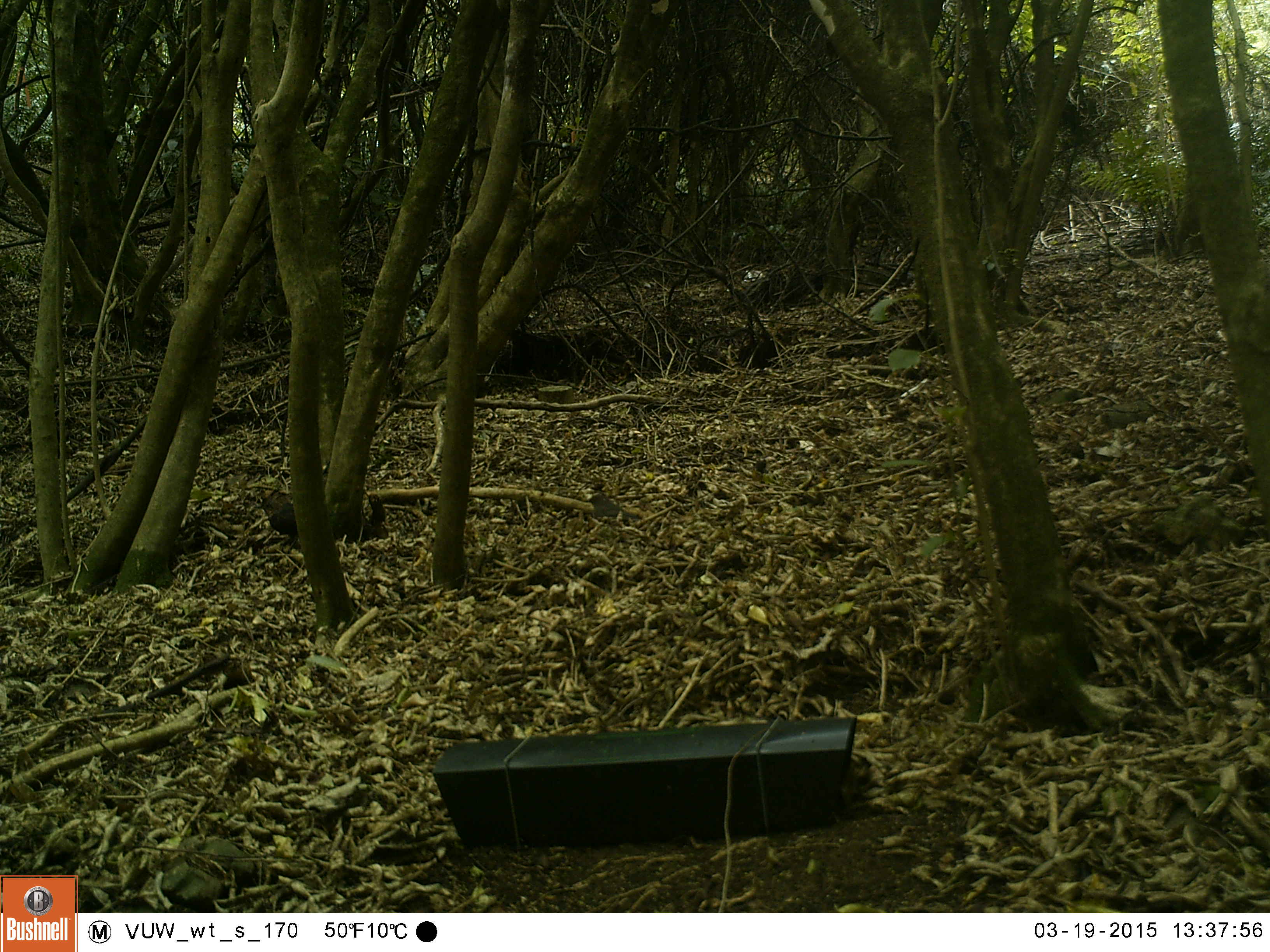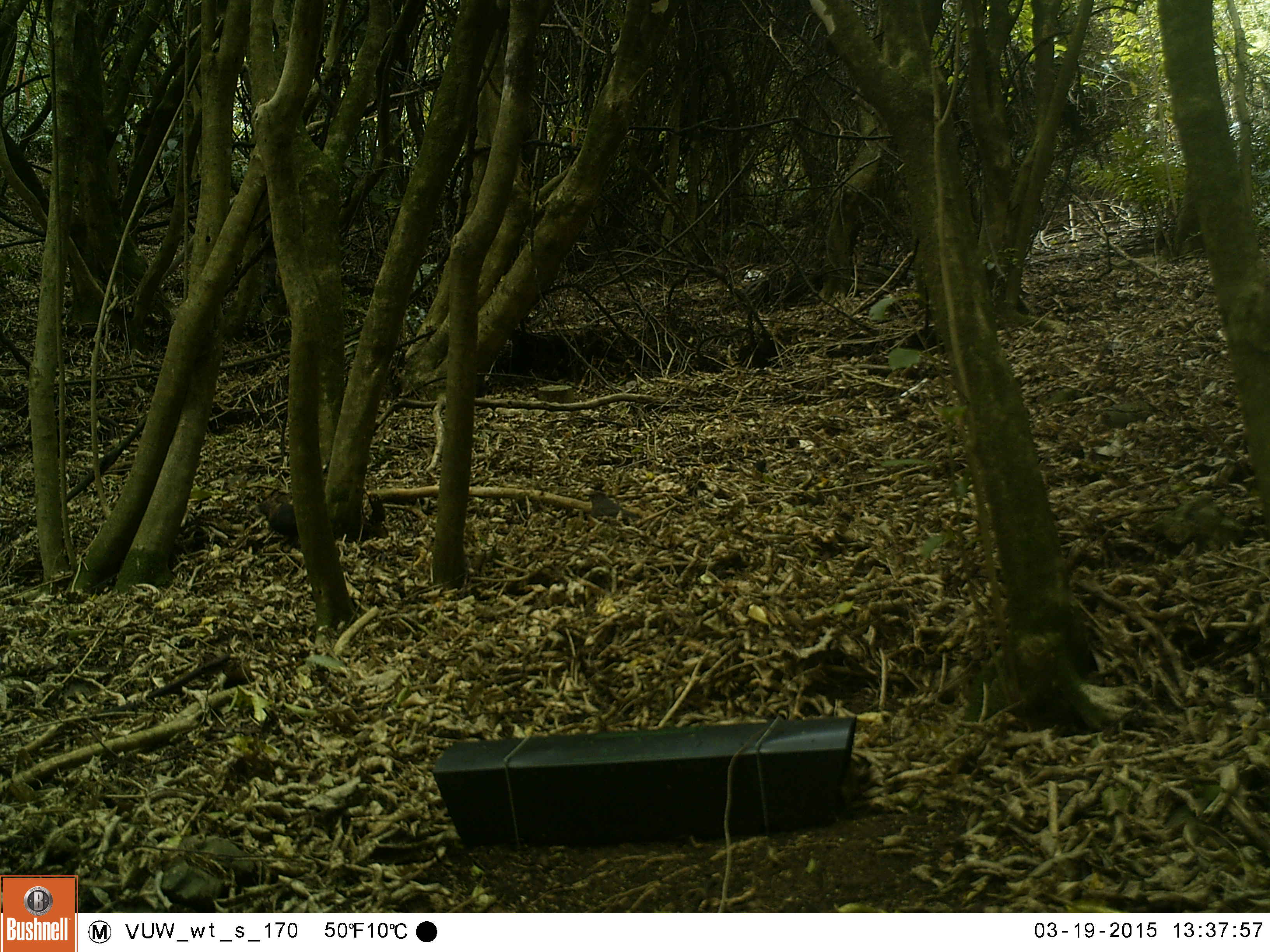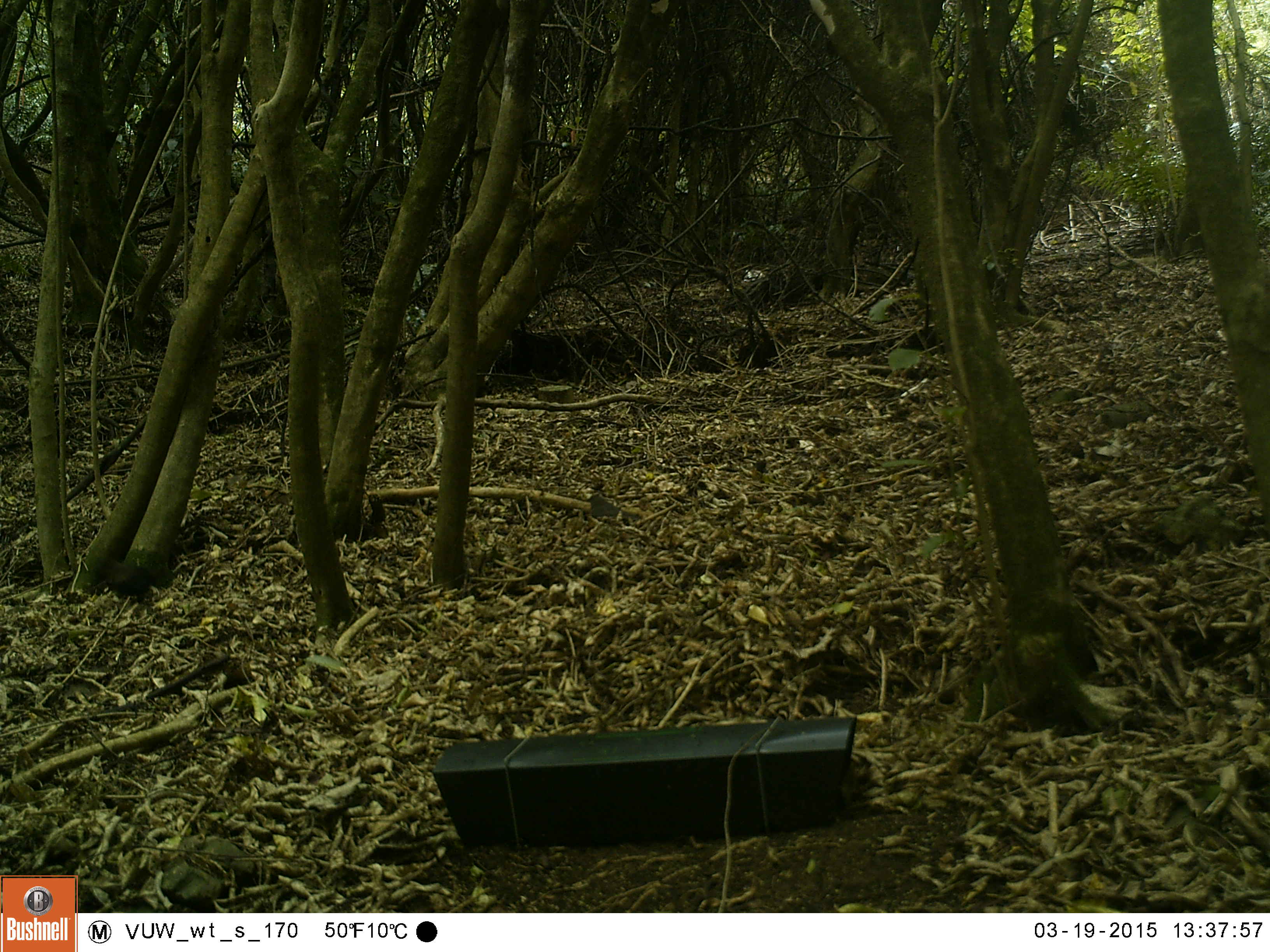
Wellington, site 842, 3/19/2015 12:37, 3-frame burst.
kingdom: Animalia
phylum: Chordata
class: Aves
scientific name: Aves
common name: bird